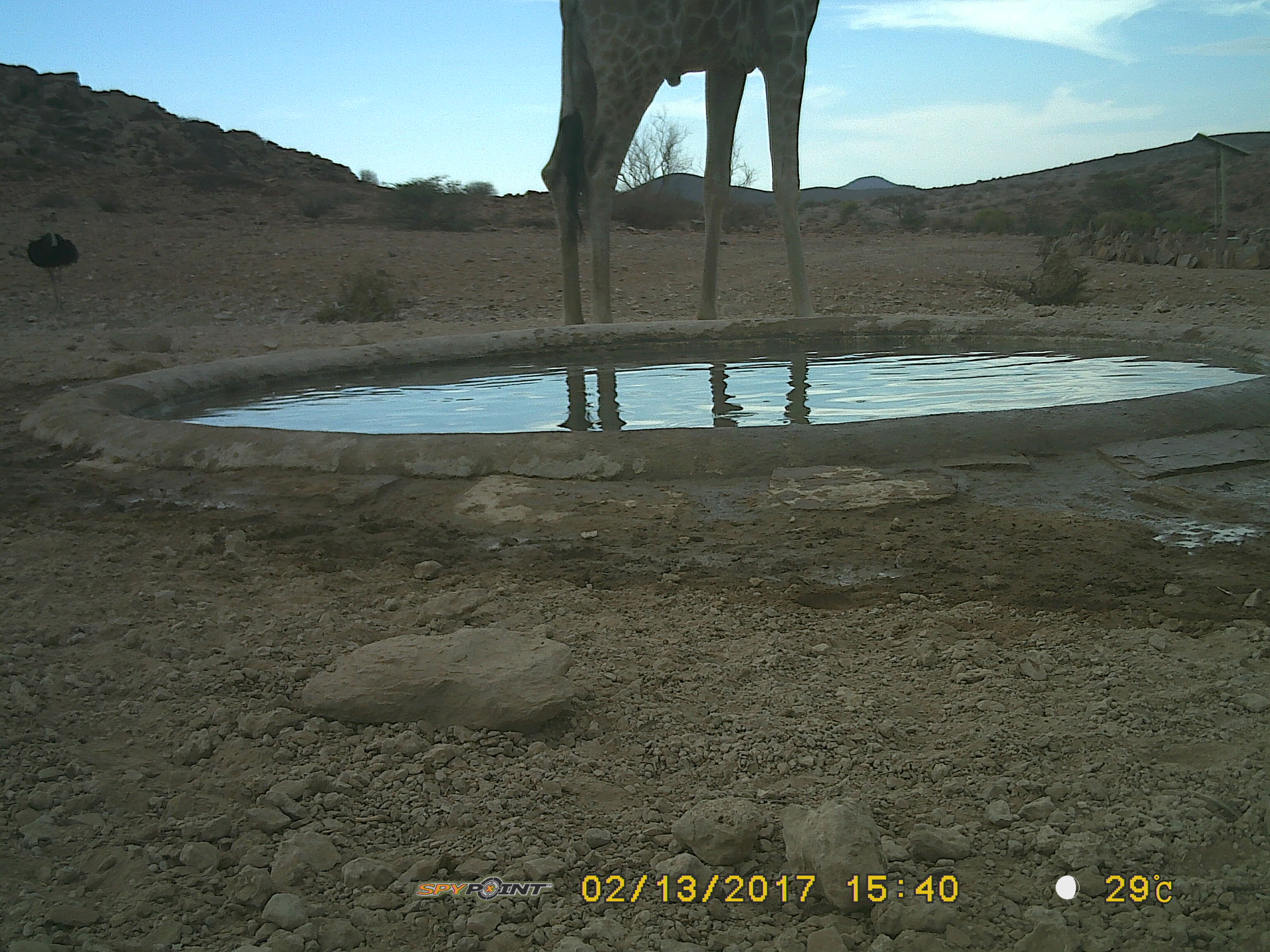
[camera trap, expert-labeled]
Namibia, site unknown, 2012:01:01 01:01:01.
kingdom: Animalia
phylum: Chordata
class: Mammalia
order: Artiodactyla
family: Giraffidae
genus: Giraffa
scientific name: Giraffa camelopardalis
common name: giraffe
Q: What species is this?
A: Giraffa camelopardalis (giraffe).